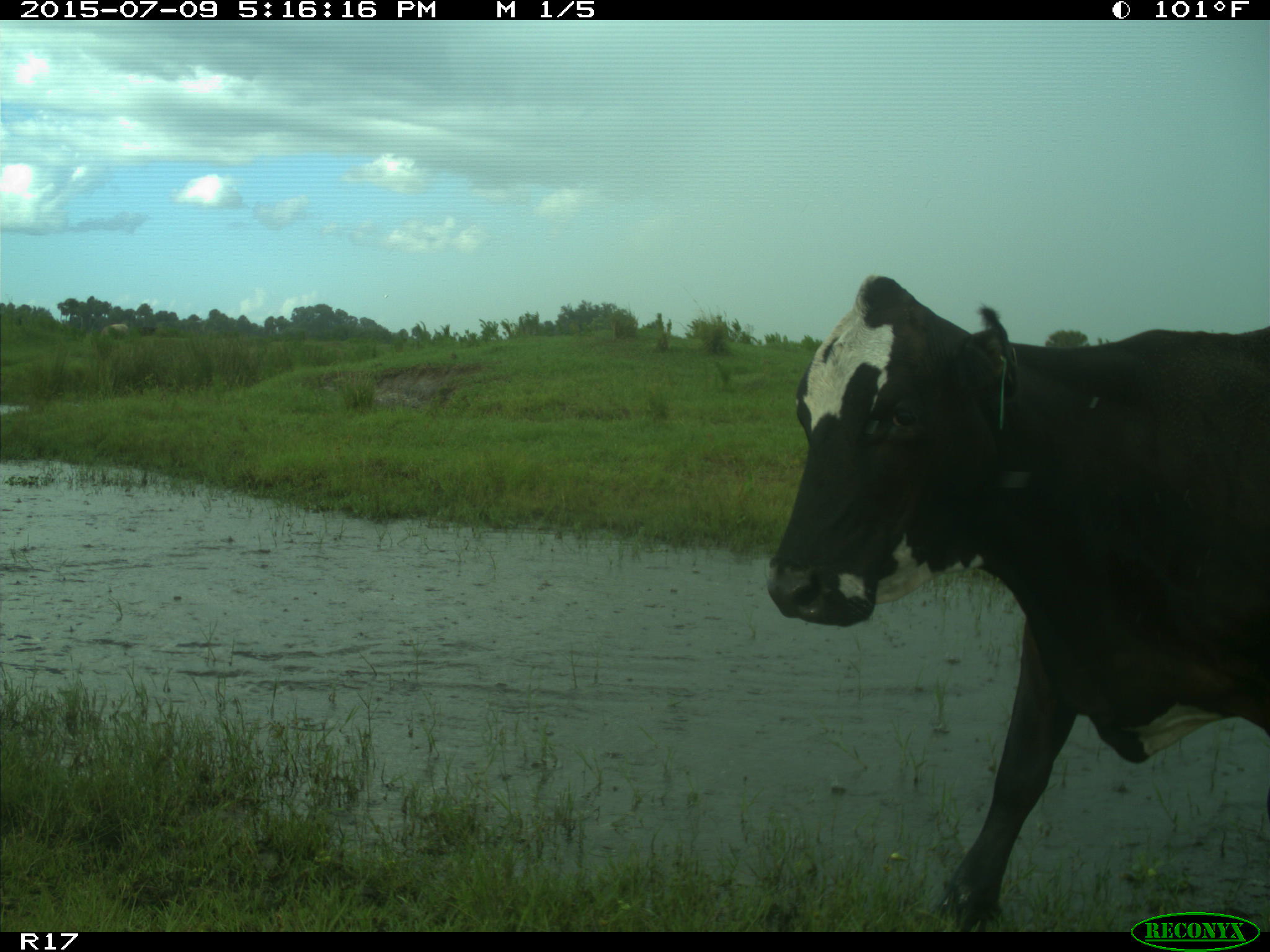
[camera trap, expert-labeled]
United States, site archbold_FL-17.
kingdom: Animalia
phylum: Chordata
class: Mammalia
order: Artiodactyla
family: Bovidae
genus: Bos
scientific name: Bos taurus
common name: domestic cow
Bos taurus (domestic cow).